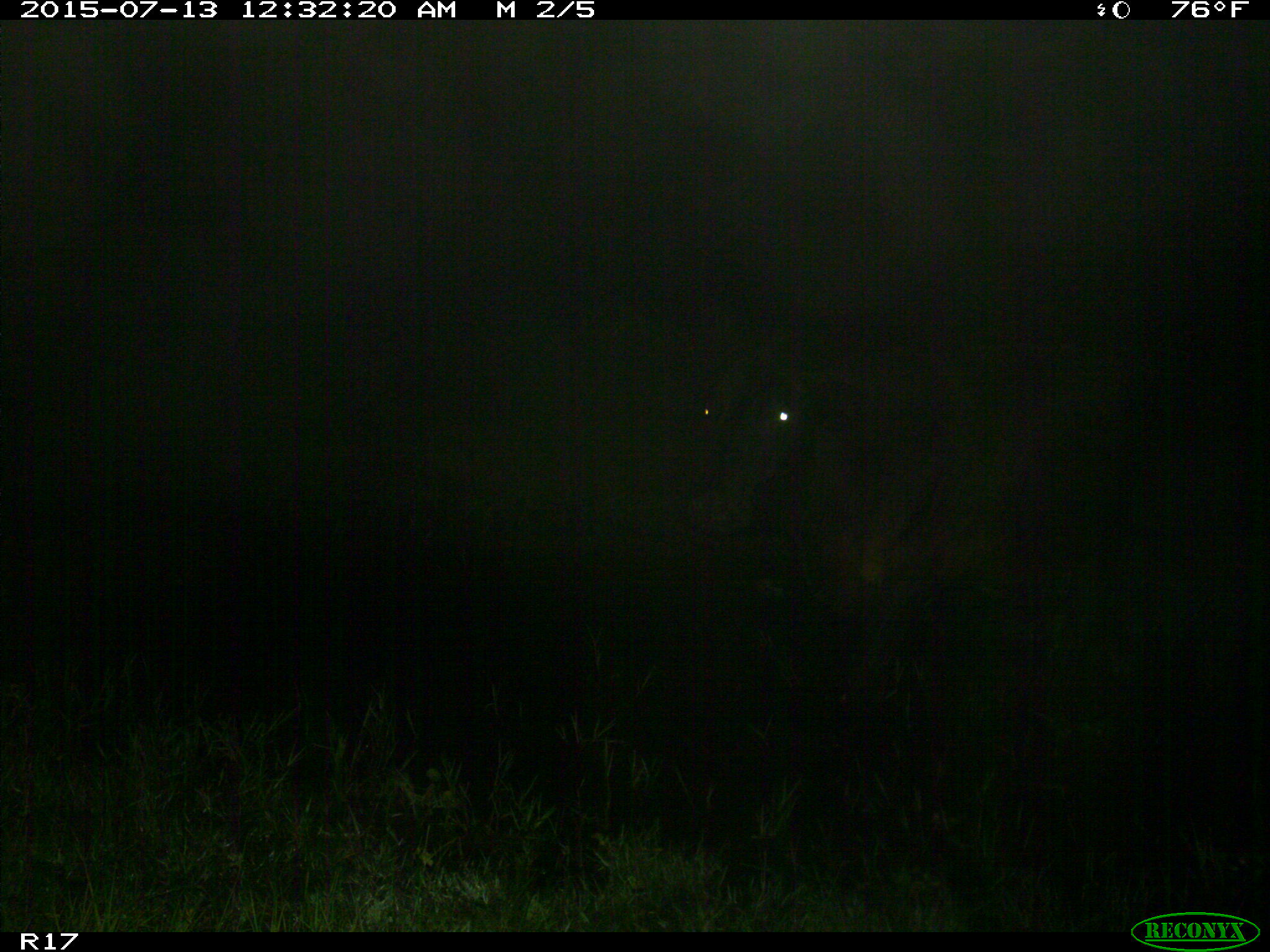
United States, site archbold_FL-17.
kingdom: Animalia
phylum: Chordata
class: Mammalia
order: Artiodactyla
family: Bovidae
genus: Bos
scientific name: Bos taurus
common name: domestic cow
Bos taurus (domestic cow).